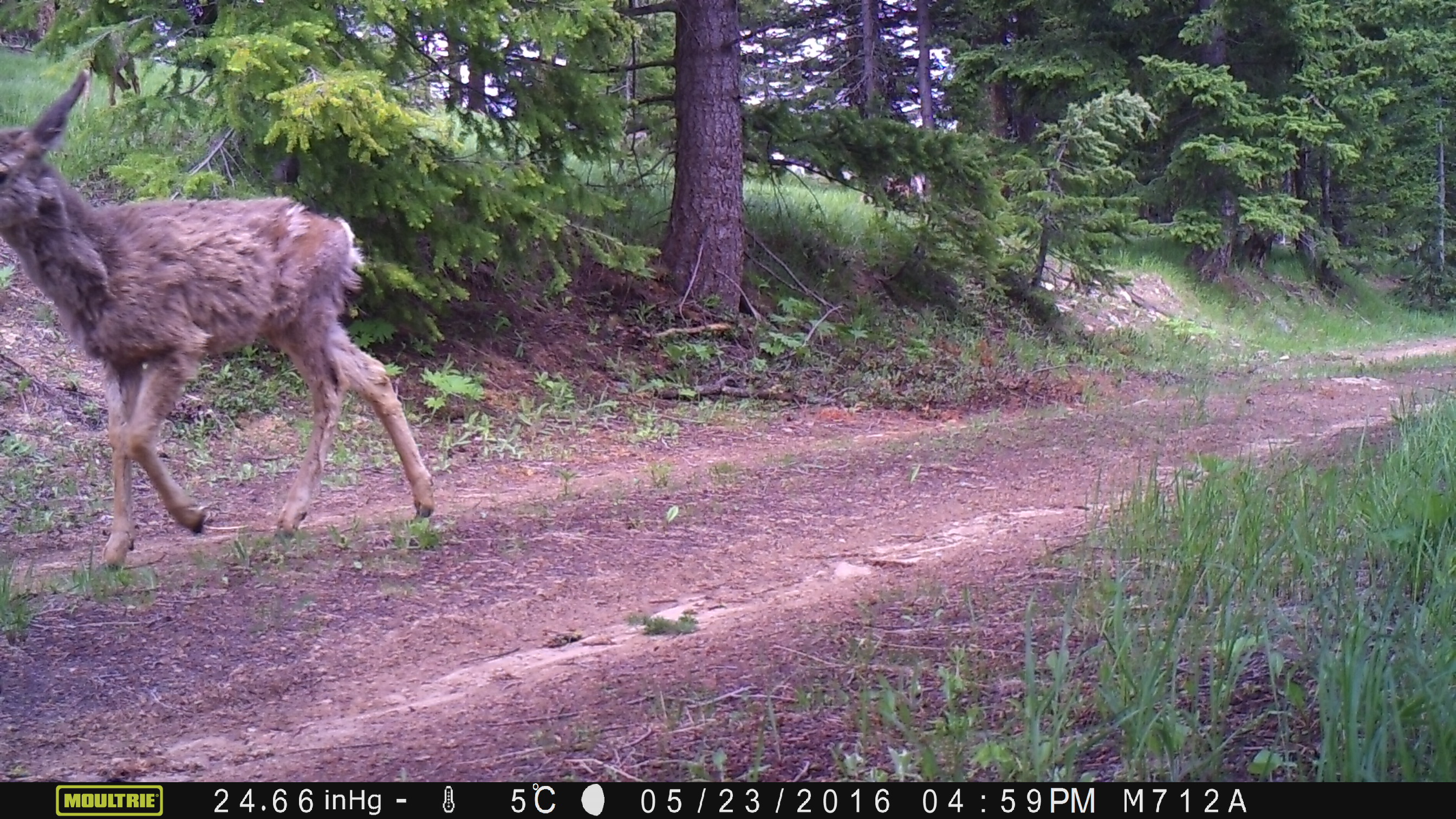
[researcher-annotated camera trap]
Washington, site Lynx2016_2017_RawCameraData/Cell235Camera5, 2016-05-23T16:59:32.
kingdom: Animalia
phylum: Chordata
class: Mammalia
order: Artiodactyla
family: Cervidae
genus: Odocoileus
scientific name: Odocoileus hemionus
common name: mule deer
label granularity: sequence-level